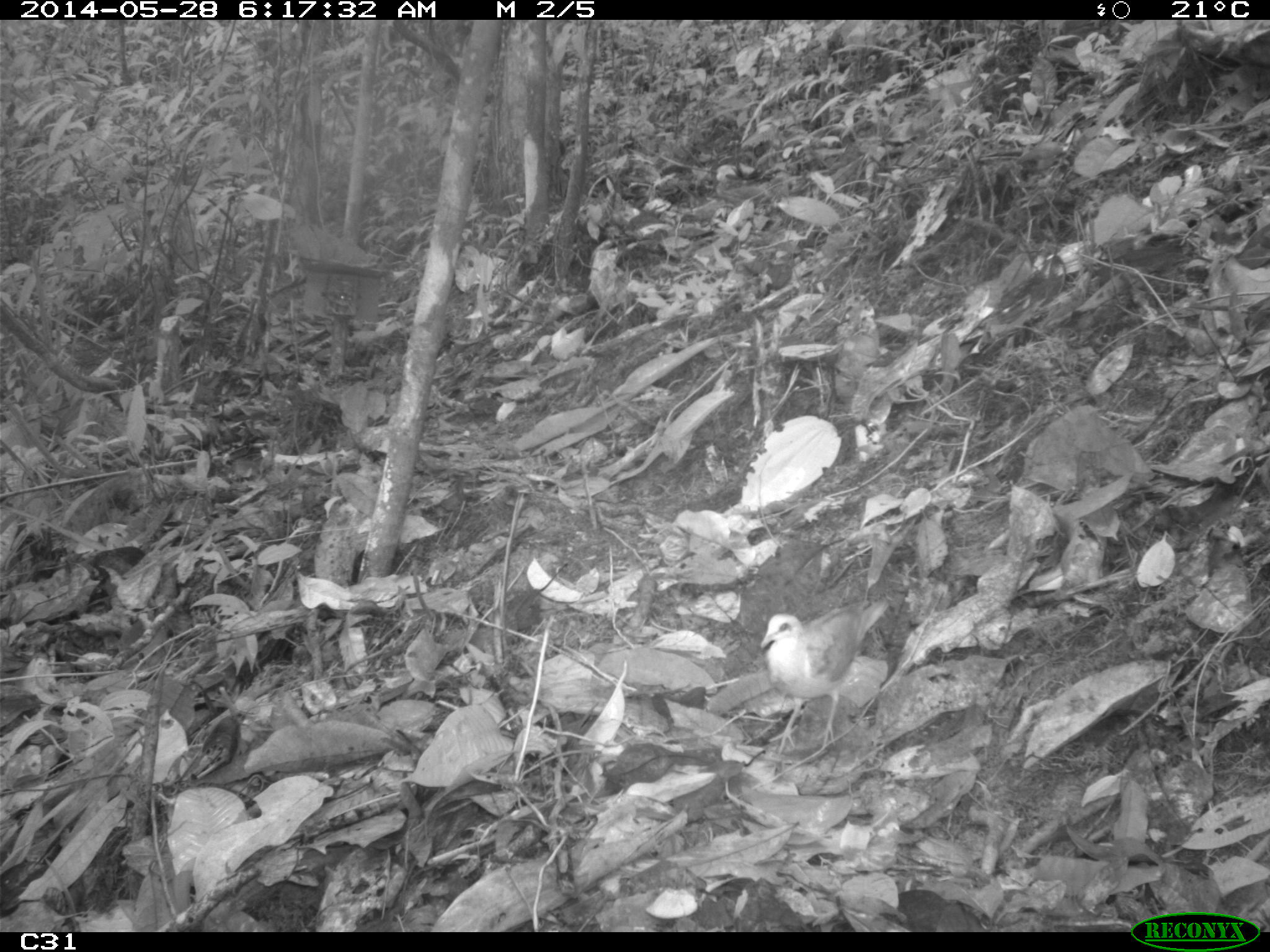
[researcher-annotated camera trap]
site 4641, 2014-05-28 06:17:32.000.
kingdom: Animalia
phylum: Chordata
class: Aves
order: Columbiformes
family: Columbidae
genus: Leptotila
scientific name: Leptotila rufaxilla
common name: gray-fronted dove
Leptotila rufaxilla (gray-fronted dove), count 1, age adult.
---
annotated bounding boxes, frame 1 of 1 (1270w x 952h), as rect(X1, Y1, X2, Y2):
leptotila rufaxilla: rect(756, 593, 892, 755)